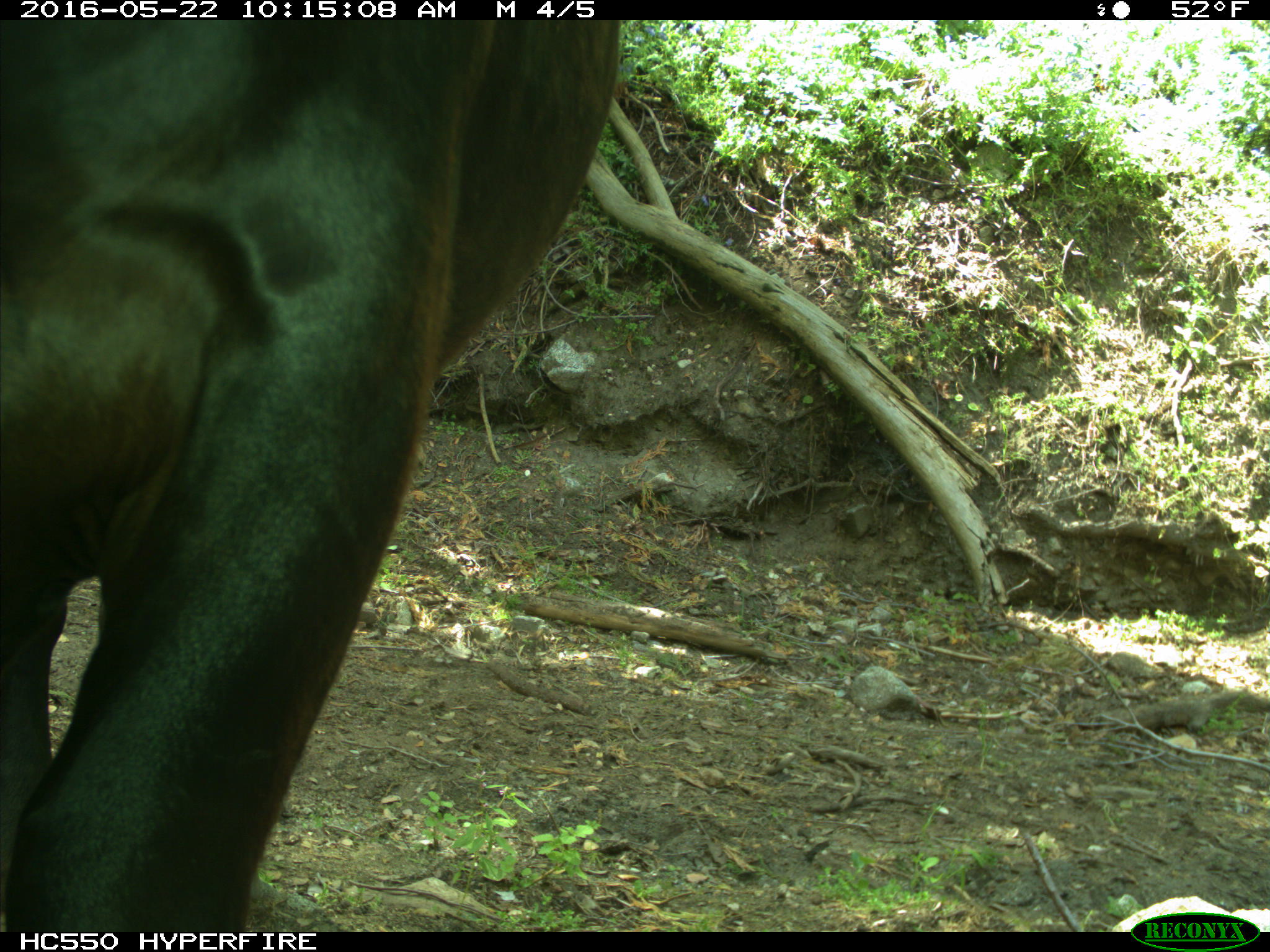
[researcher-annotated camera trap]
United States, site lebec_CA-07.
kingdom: Animalia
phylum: Chordata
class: Mammalia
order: Artiodactyla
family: Bovidae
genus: Bos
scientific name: Bos taurus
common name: domestic cow